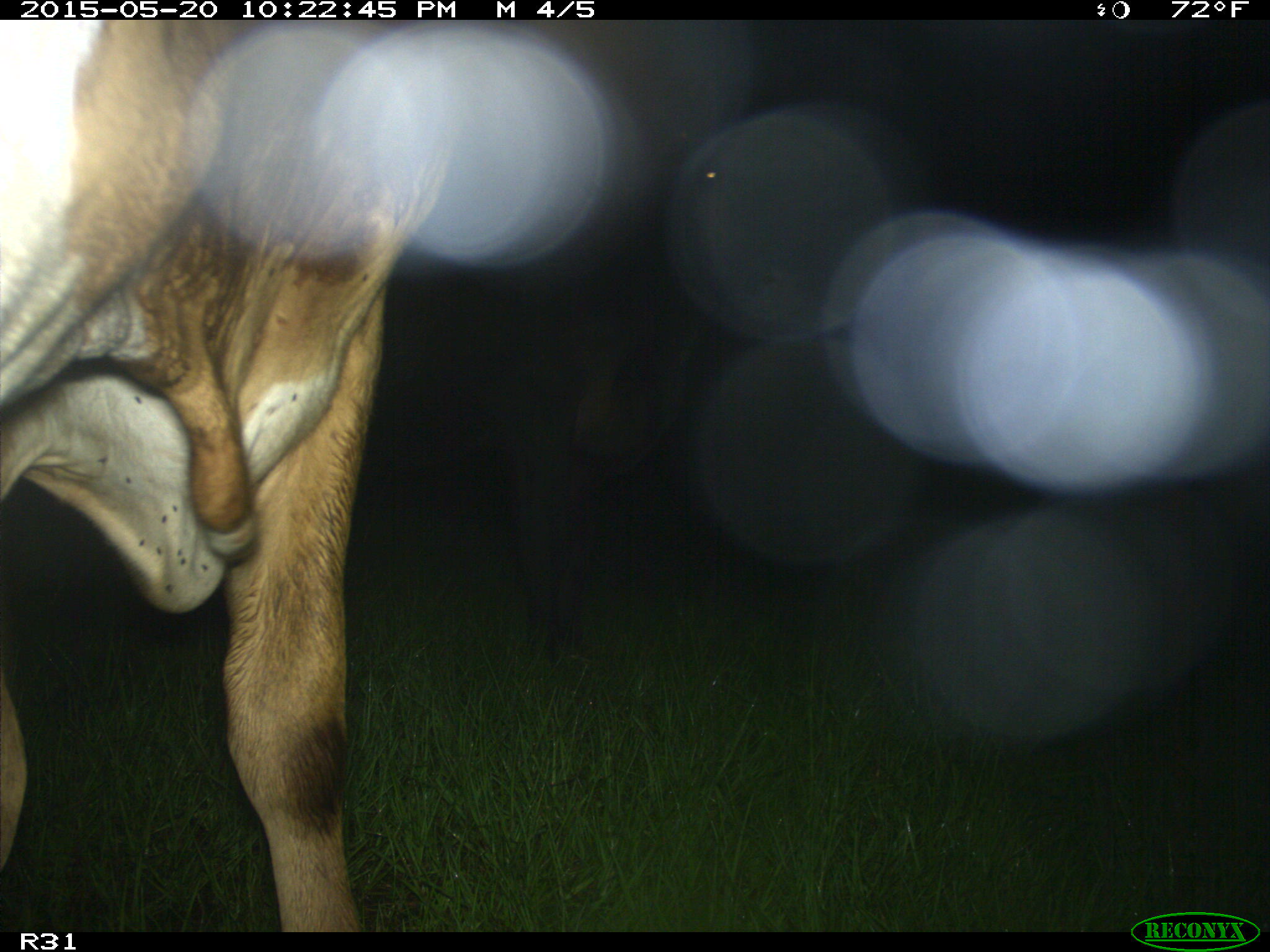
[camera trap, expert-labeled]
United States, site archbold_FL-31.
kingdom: Animalia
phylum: Chordata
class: Mammalia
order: Artiodactyla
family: Bovidae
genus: Bos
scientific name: Bos taurus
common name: domestic cow